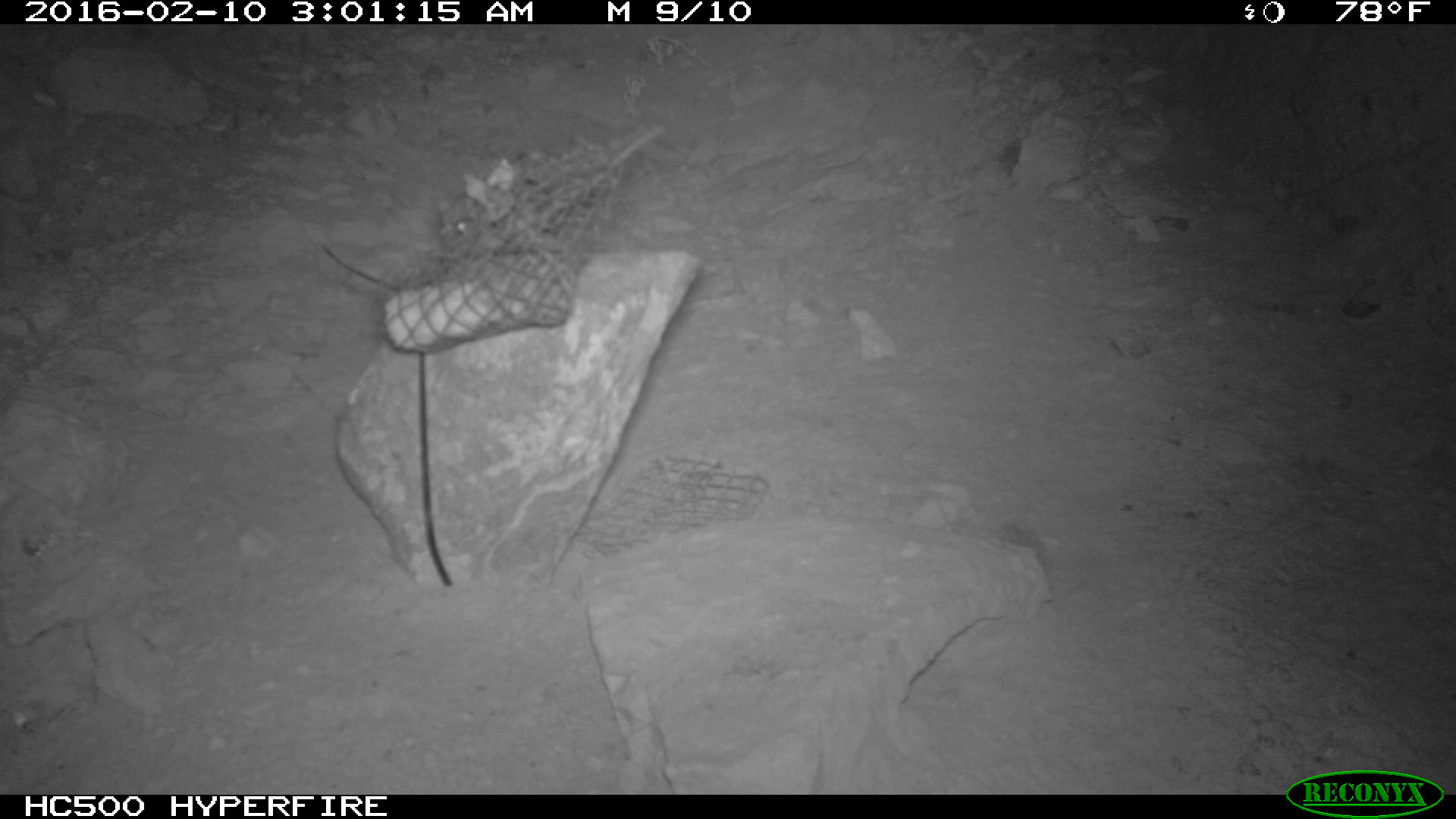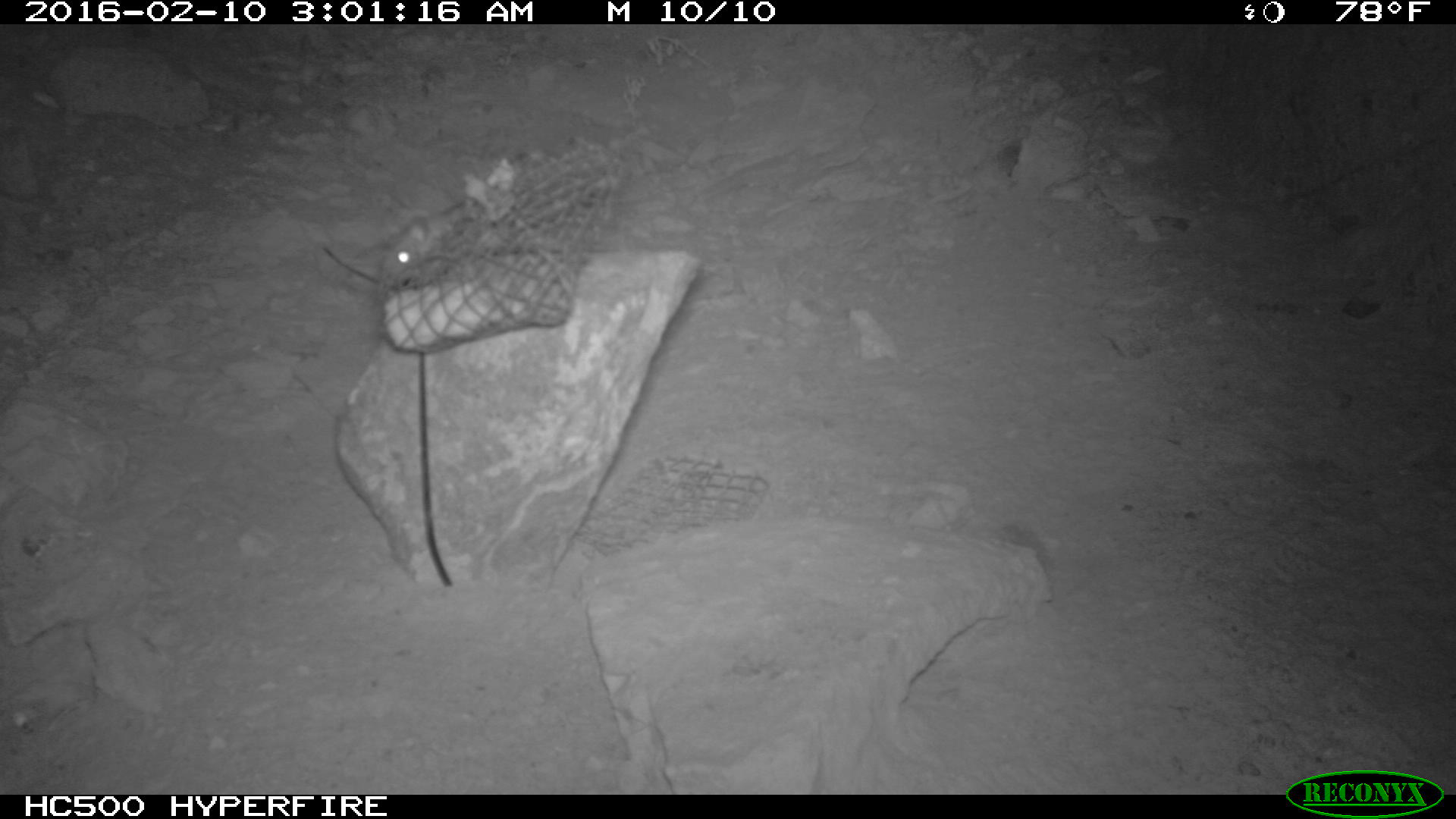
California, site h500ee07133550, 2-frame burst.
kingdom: Animalia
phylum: Chordata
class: Mammalia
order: Rodentia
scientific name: Rodentia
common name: rodent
Rodent (Rodentia).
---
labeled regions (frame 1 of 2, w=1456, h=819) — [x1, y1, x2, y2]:
rodent: [449, 212, 479, 233]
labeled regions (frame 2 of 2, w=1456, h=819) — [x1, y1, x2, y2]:
rodent: [375, 204, 466, 278]